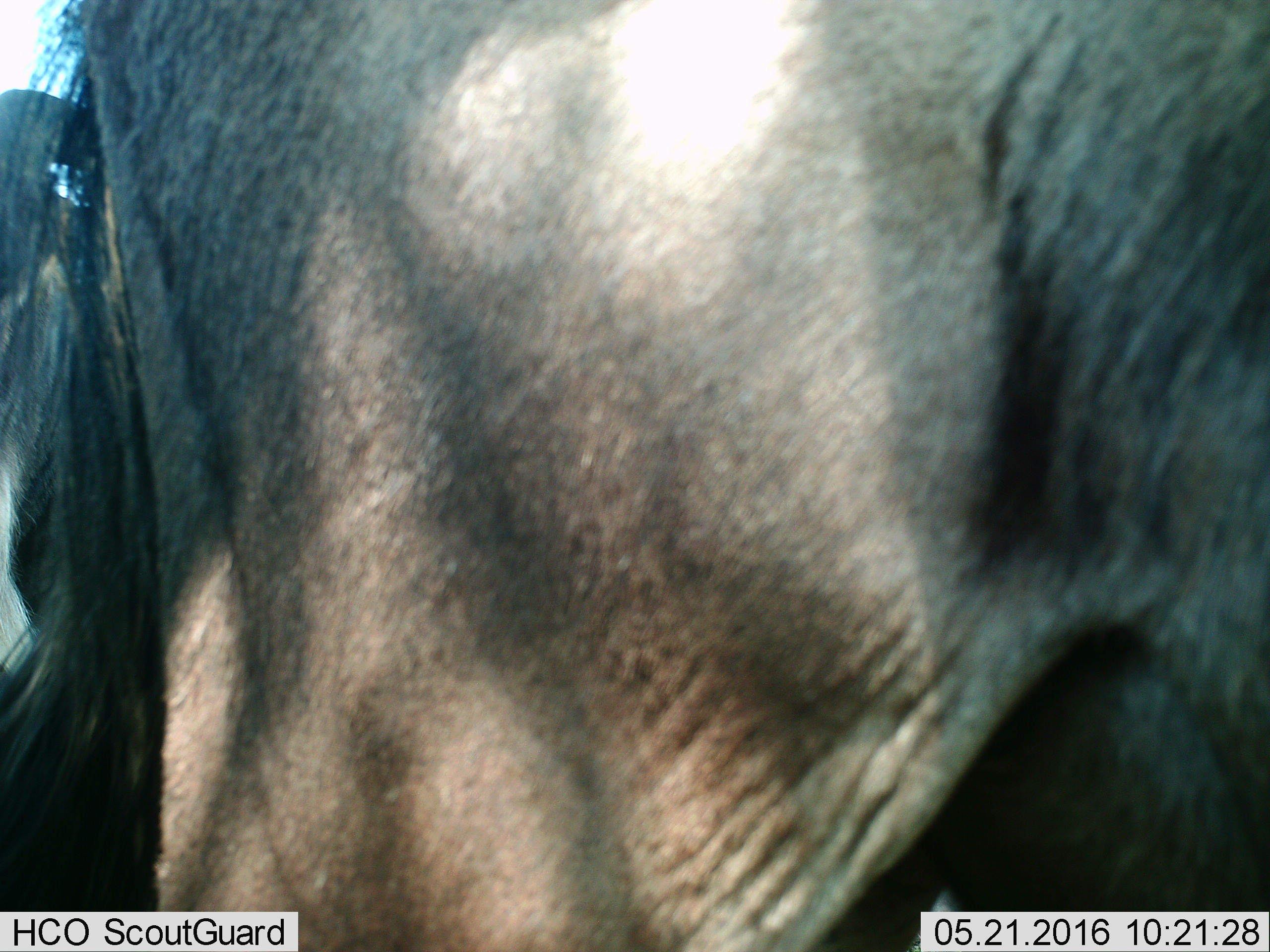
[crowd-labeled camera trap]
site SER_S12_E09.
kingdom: Animalia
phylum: Chordata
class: Mammalia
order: Artiodactyla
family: Bovidae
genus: Connochaetes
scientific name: Connochaetes taurinus taurinus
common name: blue wildebeest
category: wildebeestblue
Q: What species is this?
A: Wildebeestblue (blue wildebeest) (Connochaetes taurinus taurinus).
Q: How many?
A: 1.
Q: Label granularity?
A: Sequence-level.